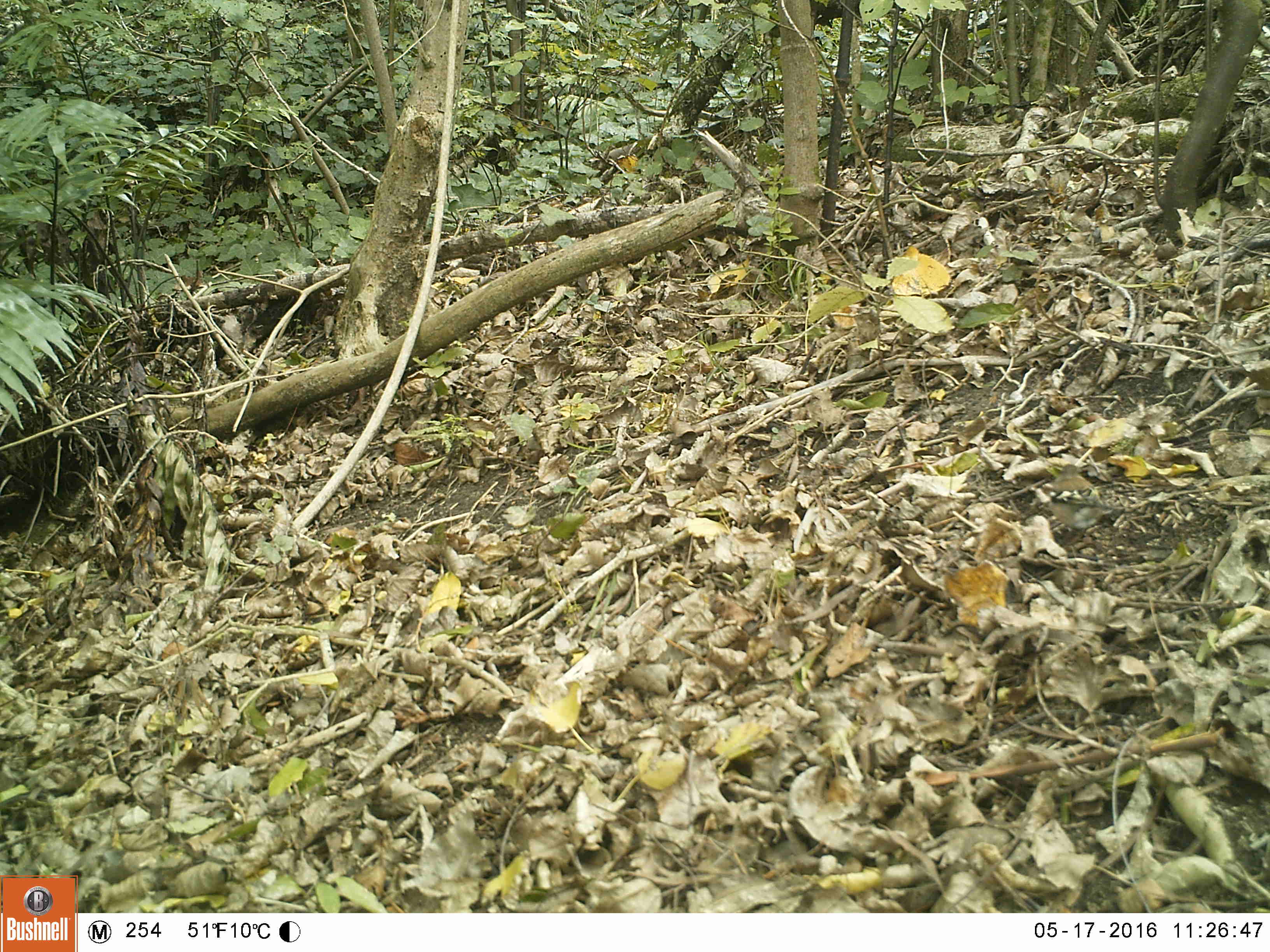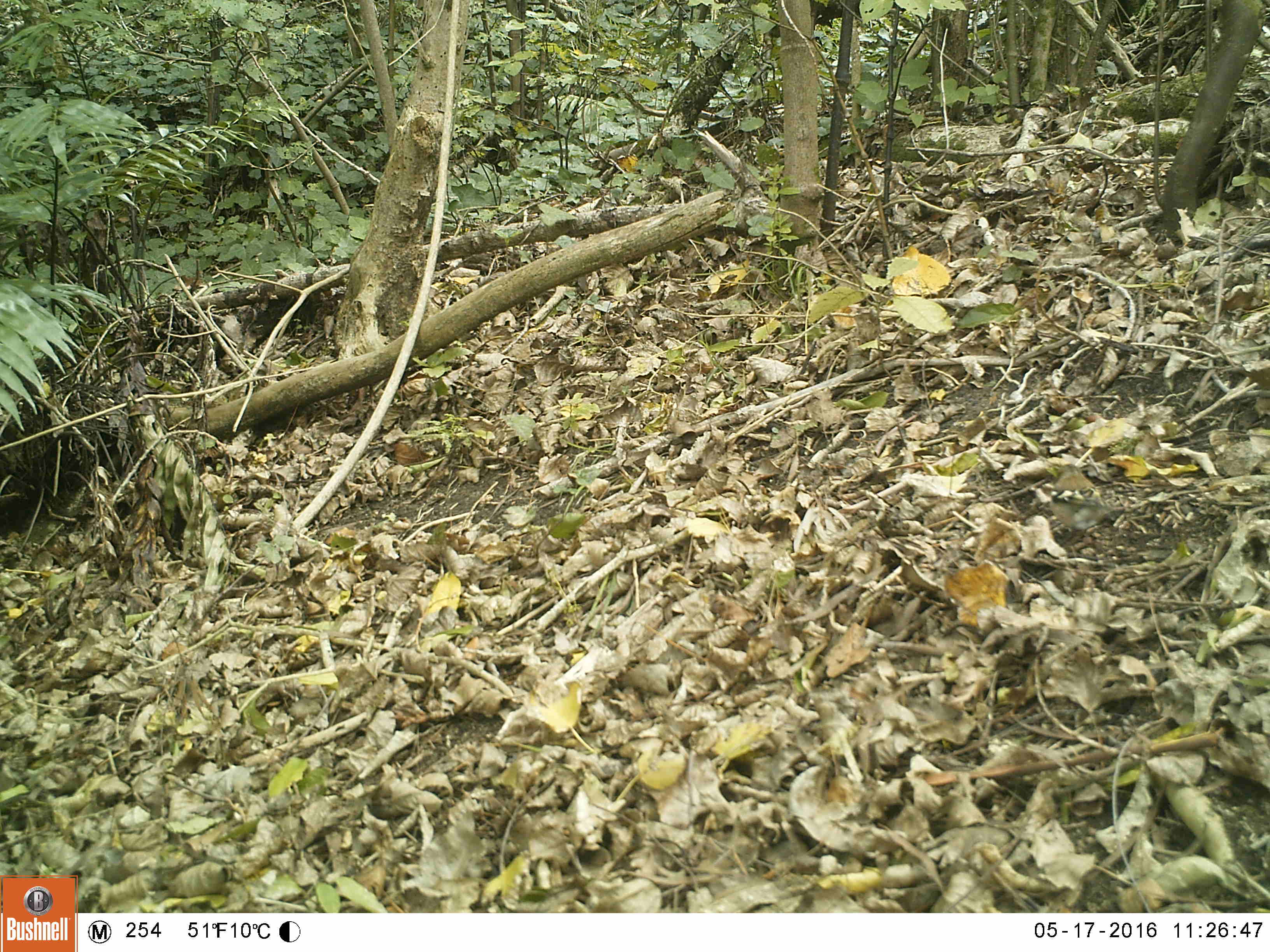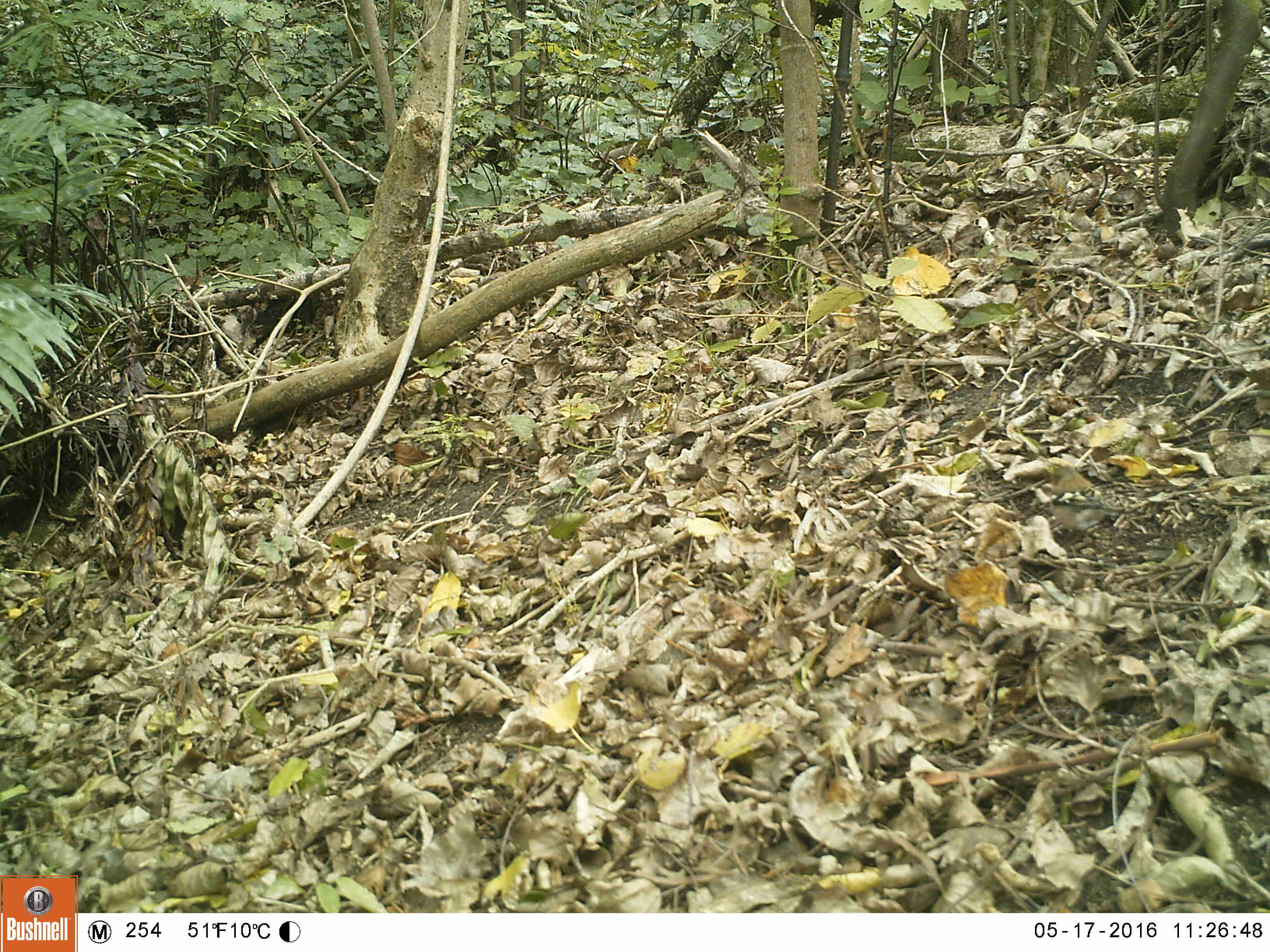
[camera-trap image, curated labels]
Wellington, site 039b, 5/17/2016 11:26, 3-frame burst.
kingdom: Animalia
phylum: Chordata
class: Aves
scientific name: Aves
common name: bird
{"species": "bird (Aves)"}